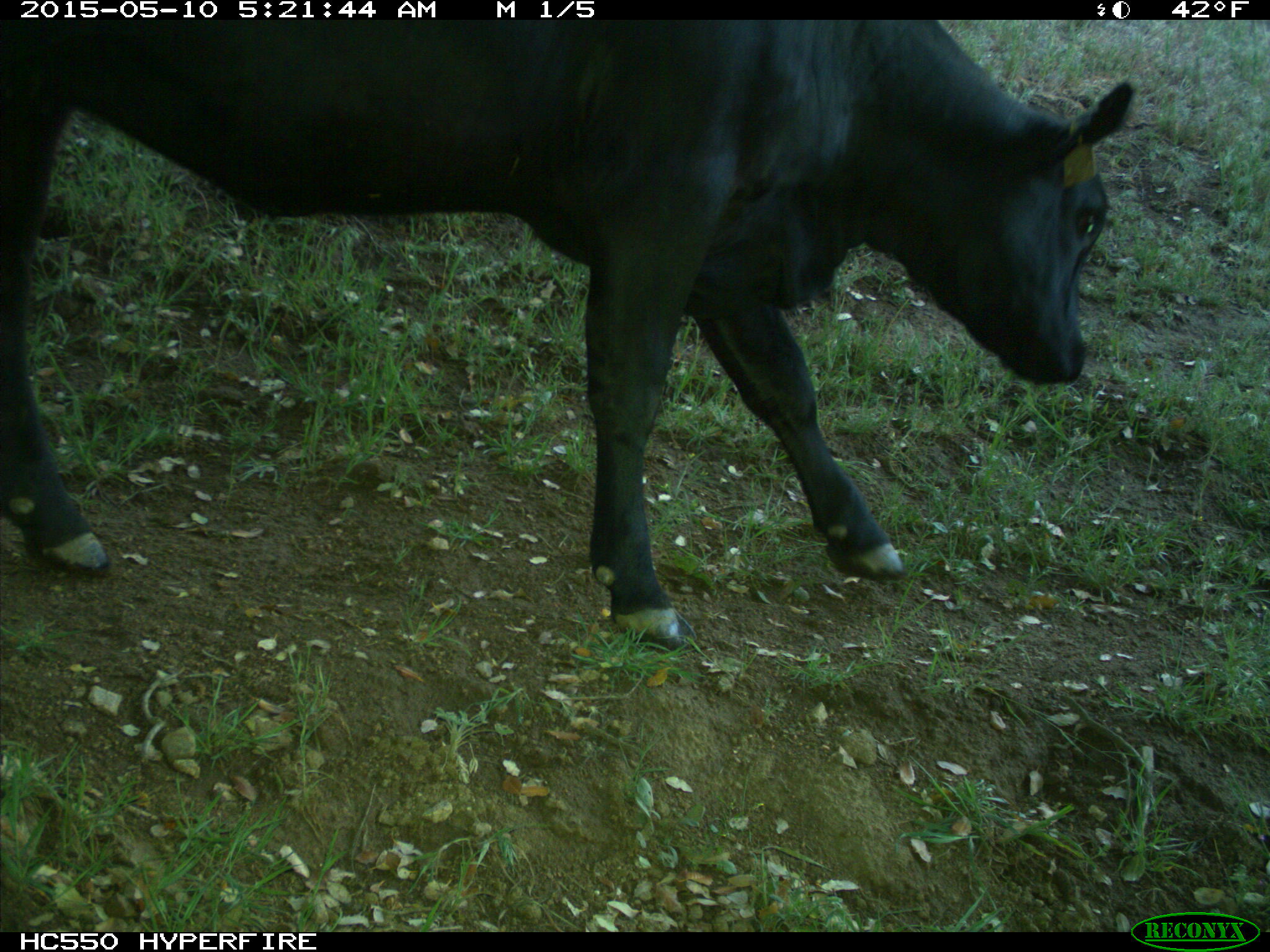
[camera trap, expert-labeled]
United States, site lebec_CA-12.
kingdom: Animalia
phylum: Chordata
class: Mammalia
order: Artiodactyla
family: Bovidae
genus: Bos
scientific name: Bos taurus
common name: domestic cow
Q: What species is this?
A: Bos taurus (domestic cow).